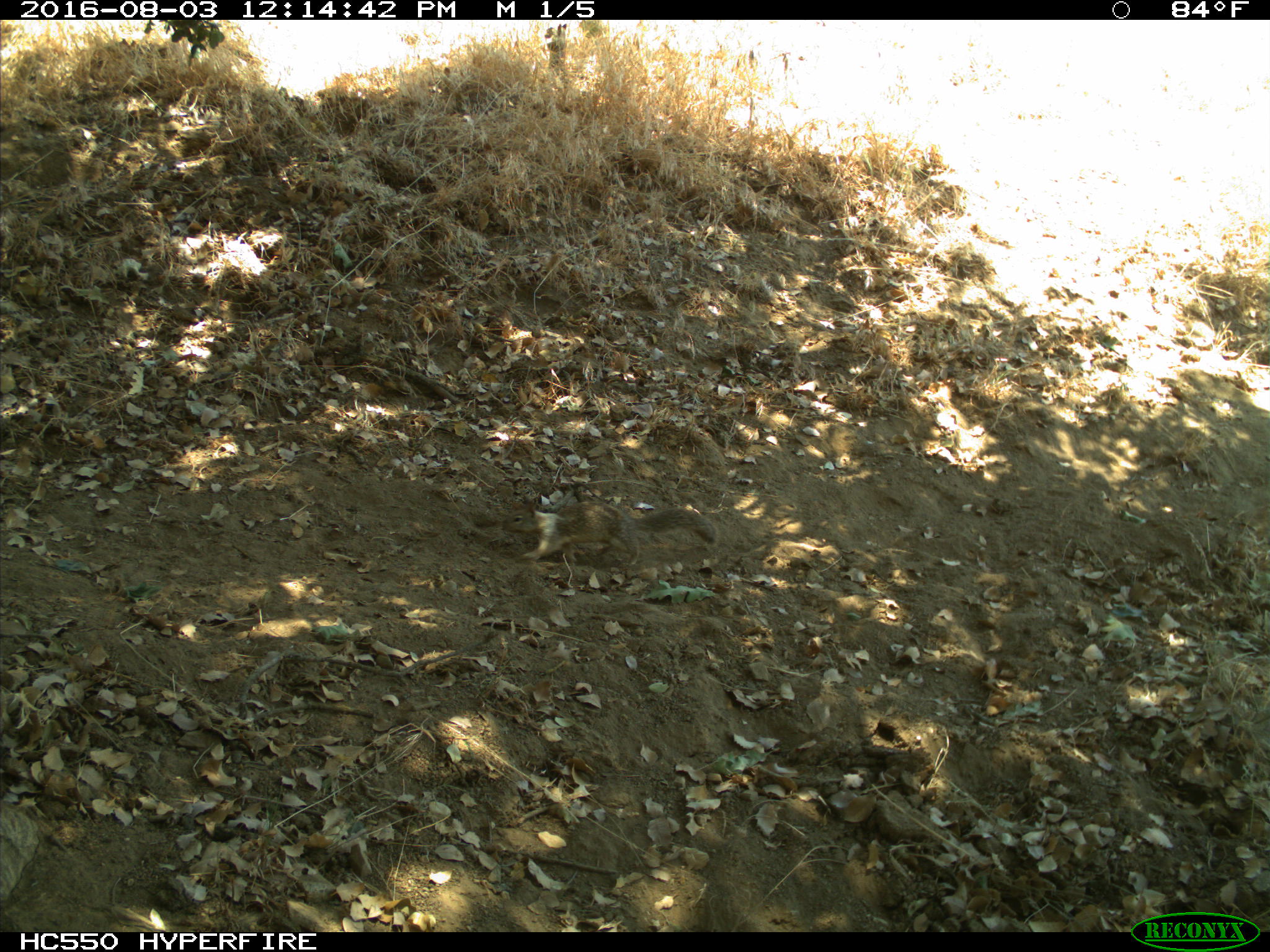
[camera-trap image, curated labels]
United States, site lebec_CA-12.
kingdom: Animalia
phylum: Chordata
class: Mammalia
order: Rodentia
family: Sciuridae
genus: Otospermophilus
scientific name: Otospermophilus beecheyi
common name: california ground squirrel